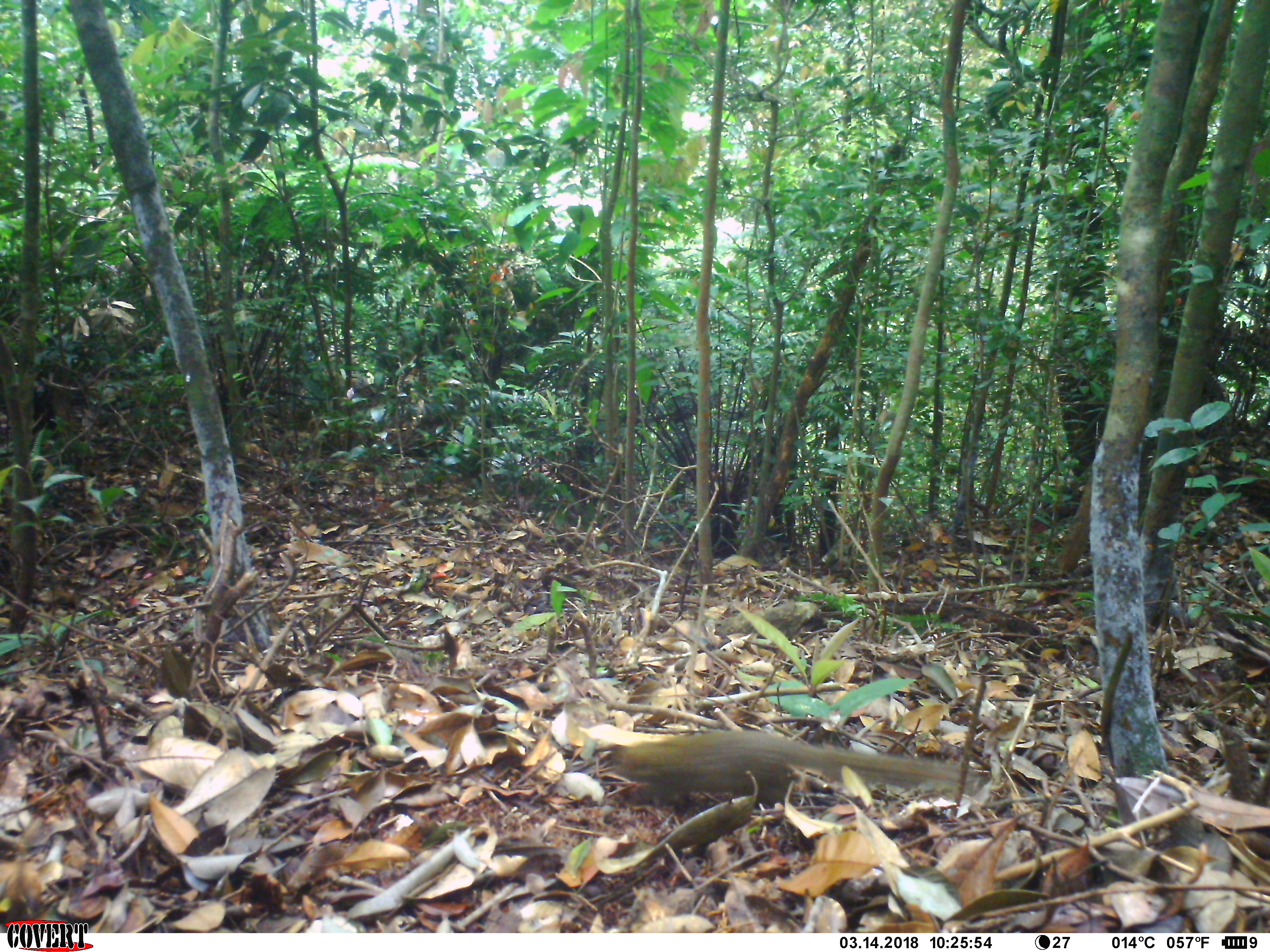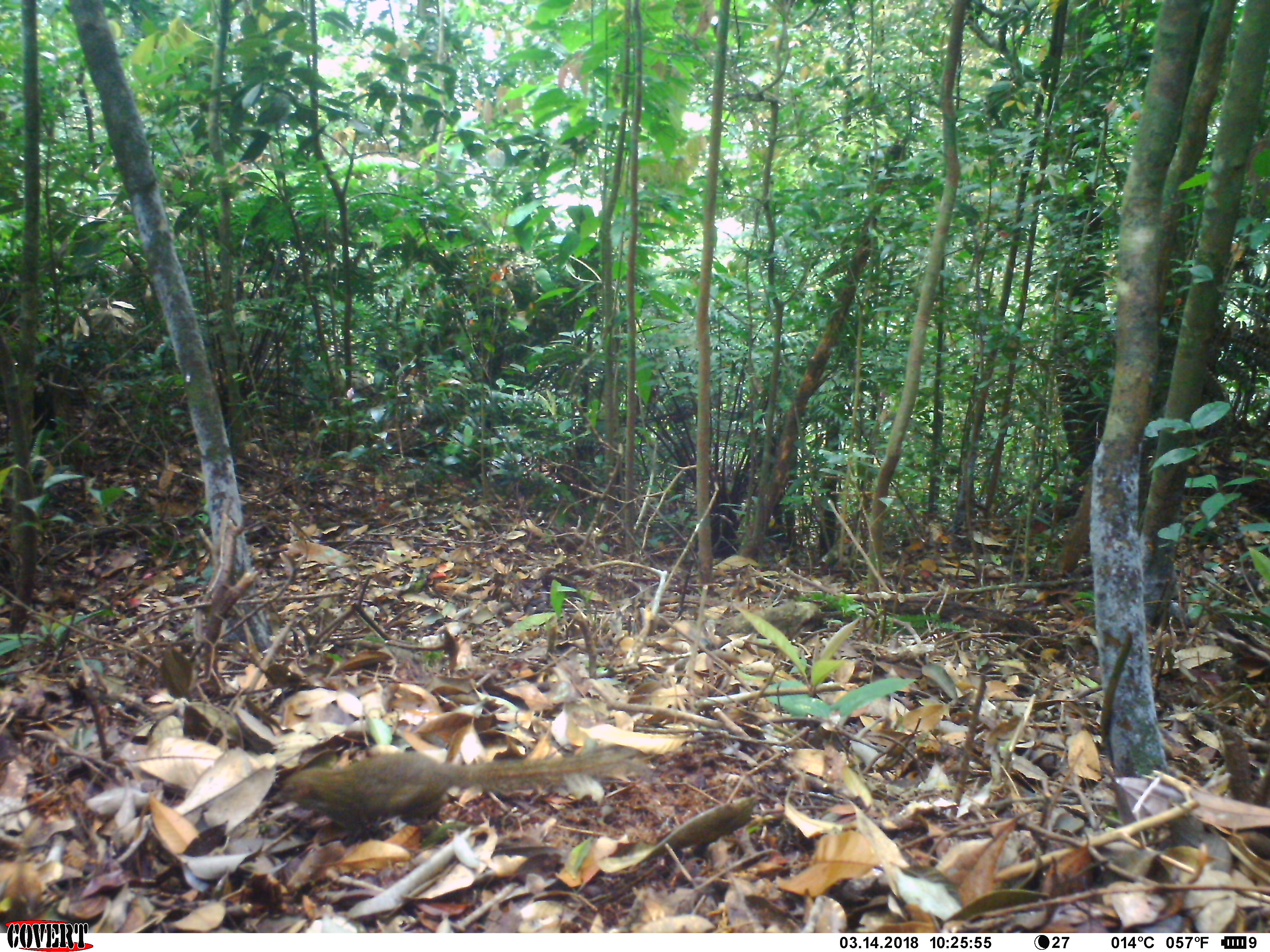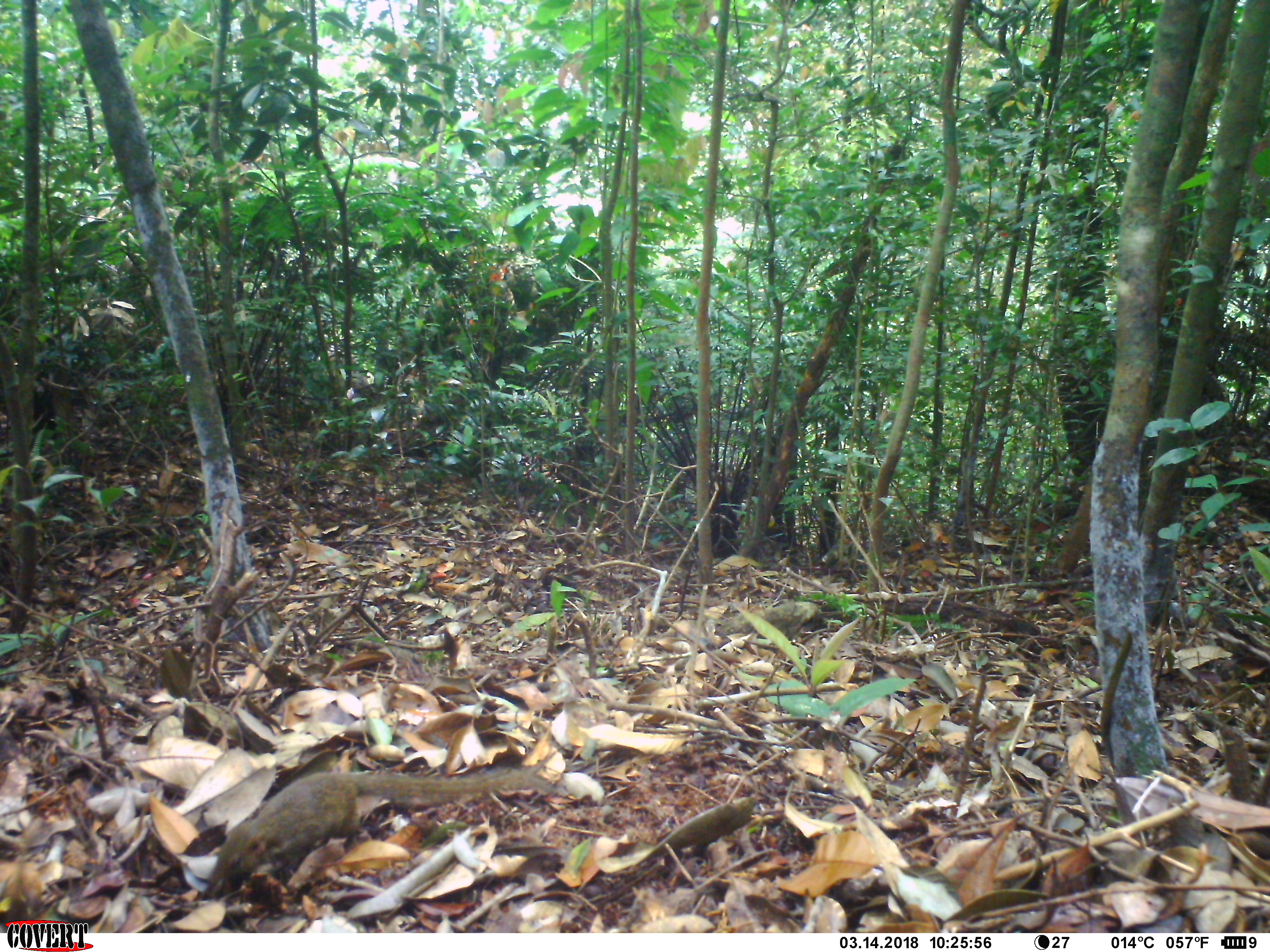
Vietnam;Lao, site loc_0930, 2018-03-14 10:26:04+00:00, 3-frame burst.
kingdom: Animalia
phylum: Chordata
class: Mammalia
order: Scandentia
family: Tupaiidae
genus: Tupaia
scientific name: Tupaia belangeri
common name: northern treeshrew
Northern treeshrew (Tupaia belangeri). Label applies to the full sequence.